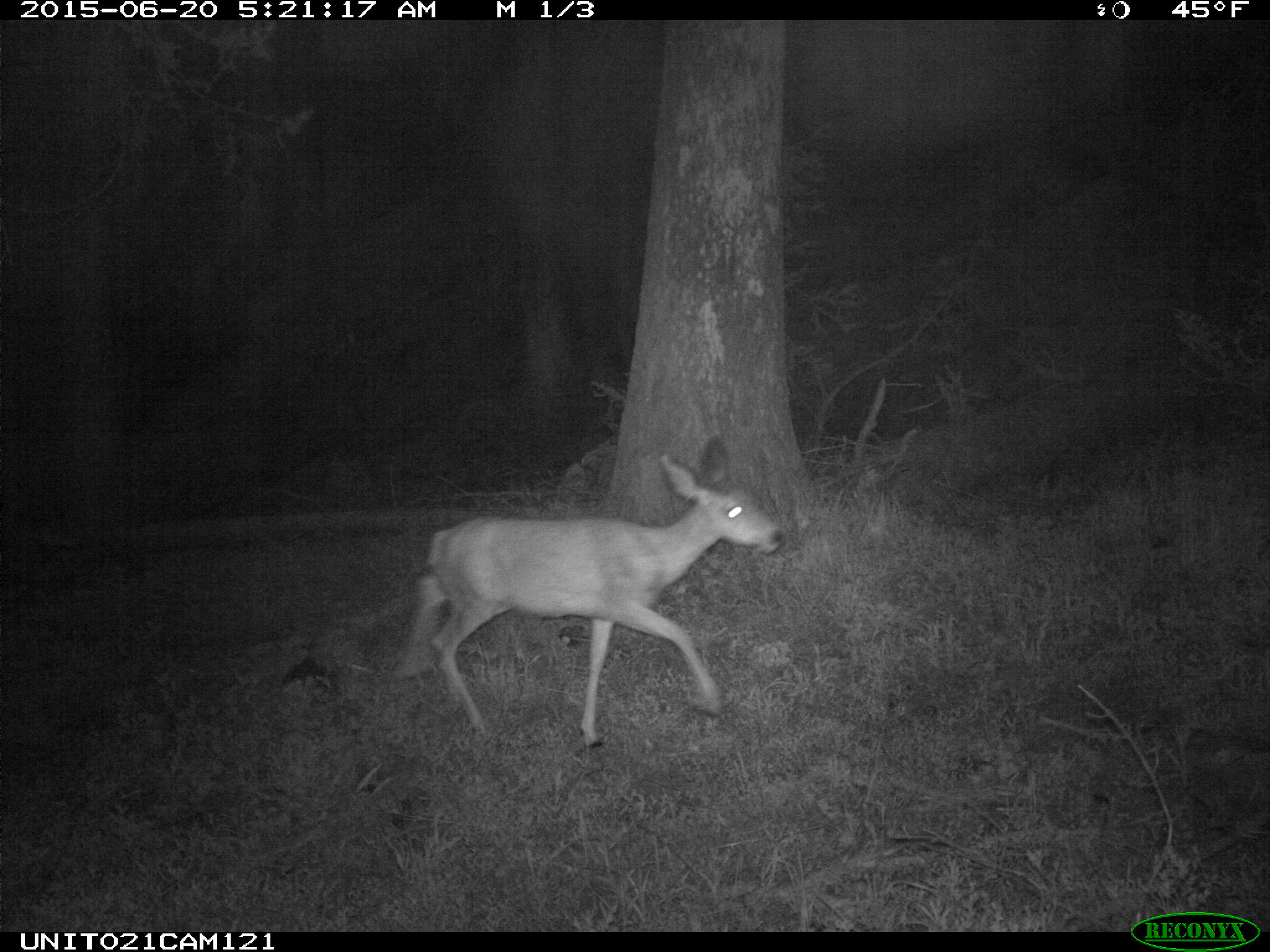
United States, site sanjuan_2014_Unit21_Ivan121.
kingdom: Animalia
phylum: Chordata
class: Mammalia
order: Artiodactyla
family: Cervidae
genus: Odocoileus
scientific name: Odocoileus hemionus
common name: mule deer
Odocoileus hemionus (mule deer).